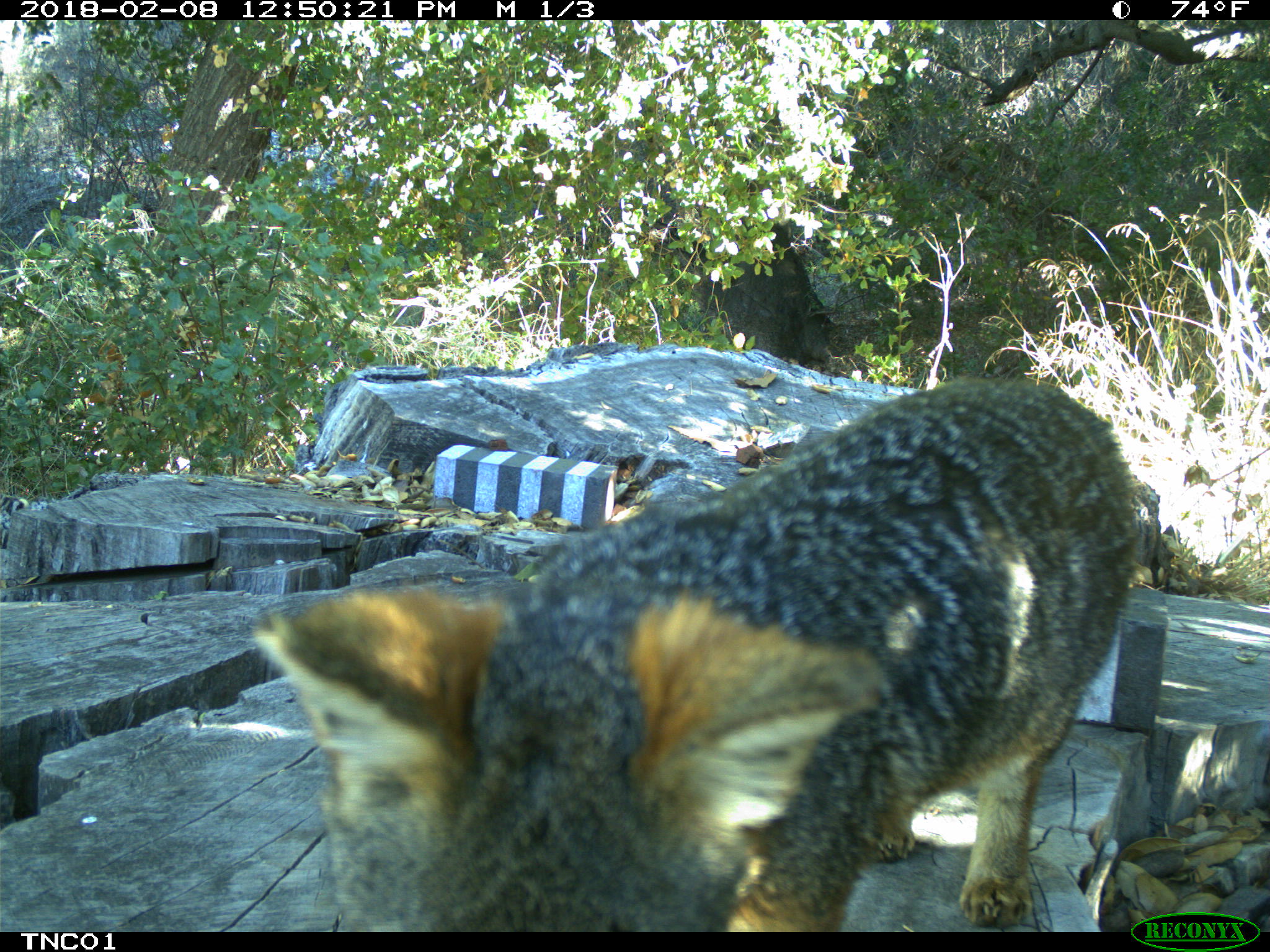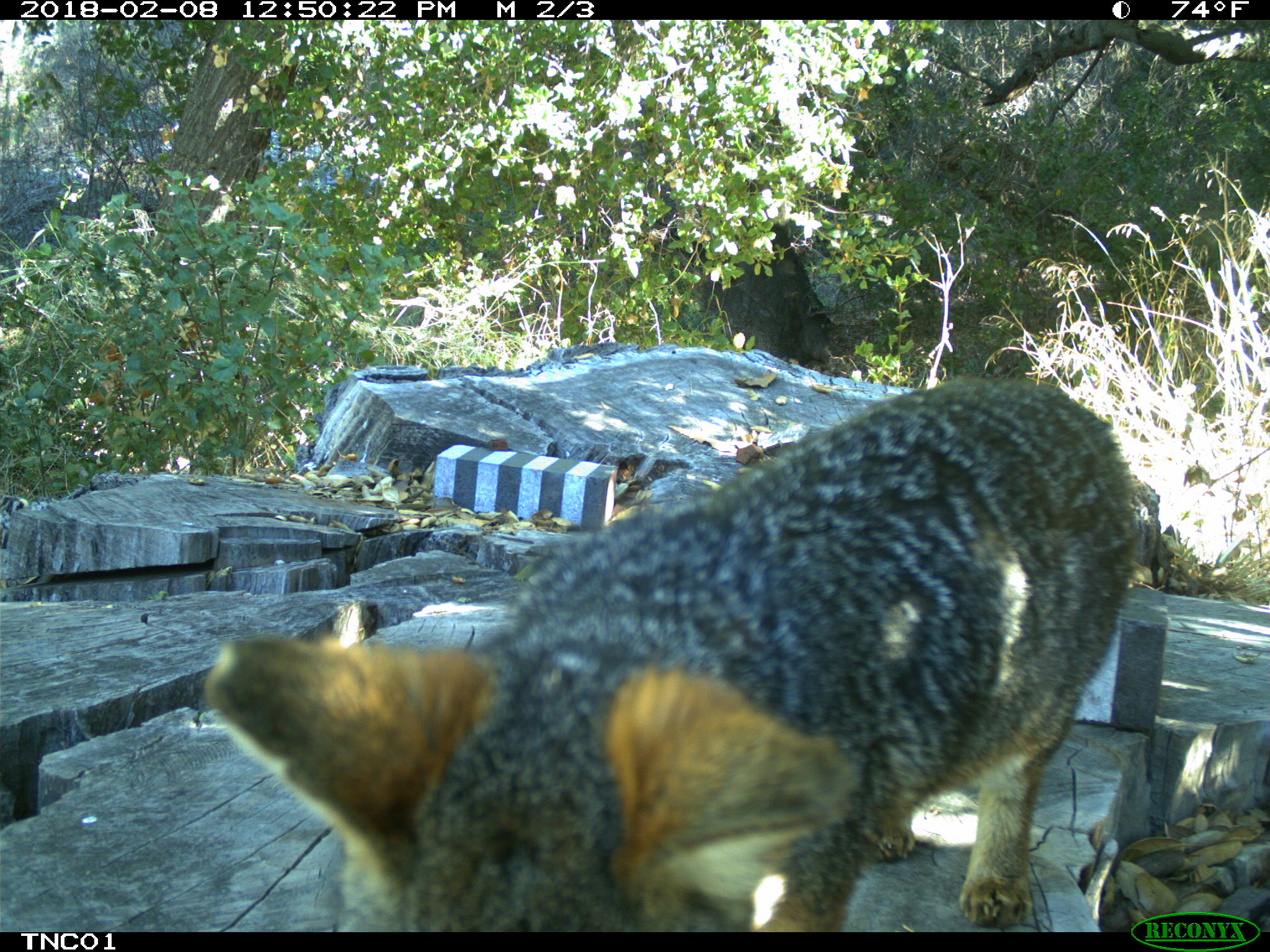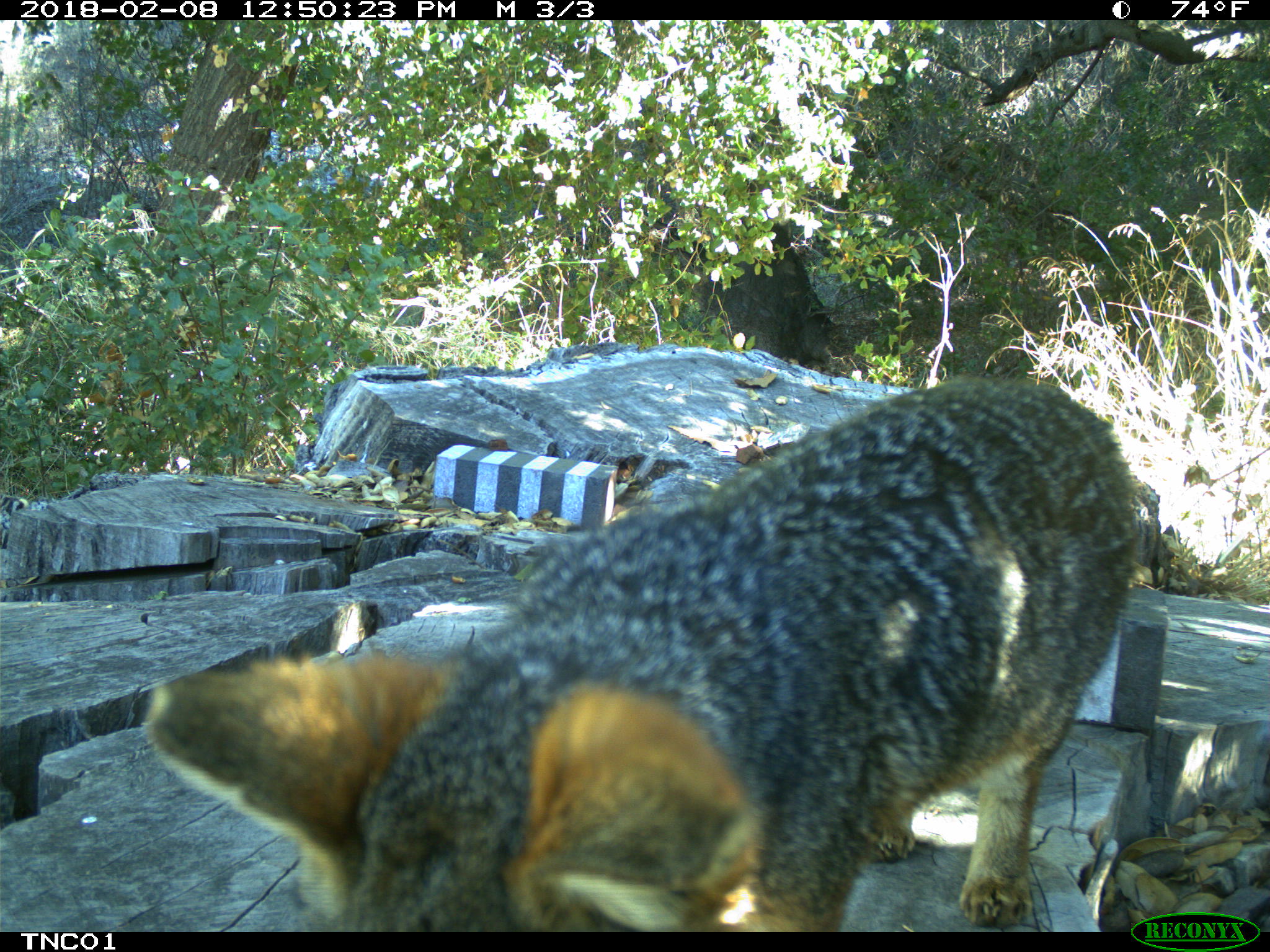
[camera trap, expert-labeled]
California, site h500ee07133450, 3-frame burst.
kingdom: Animalia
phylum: Chordata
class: Mammalia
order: Carnivora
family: Canidae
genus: Urocyon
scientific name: Urocyon littoralis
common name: island fox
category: fox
Fox (island fox) (Urocyon littoralis).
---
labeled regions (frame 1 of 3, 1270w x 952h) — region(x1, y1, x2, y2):
fox: region(251, 377, 1137, 932)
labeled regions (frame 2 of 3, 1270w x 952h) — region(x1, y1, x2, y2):
fox: region(200, 376, 1140, 932)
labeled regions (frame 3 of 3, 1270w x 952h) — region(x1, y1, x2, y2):
fox: region(144, 373, 1137, 933)